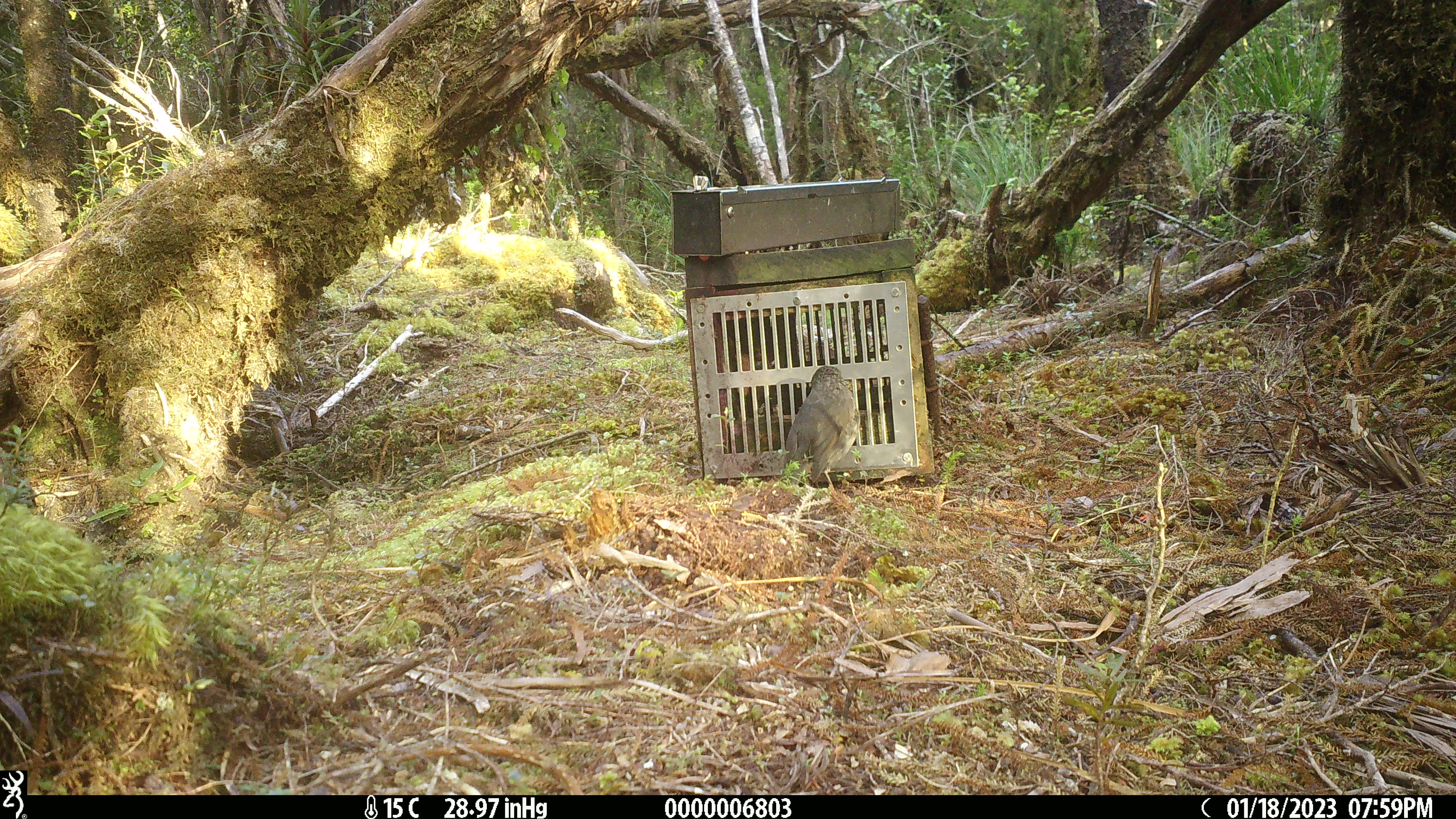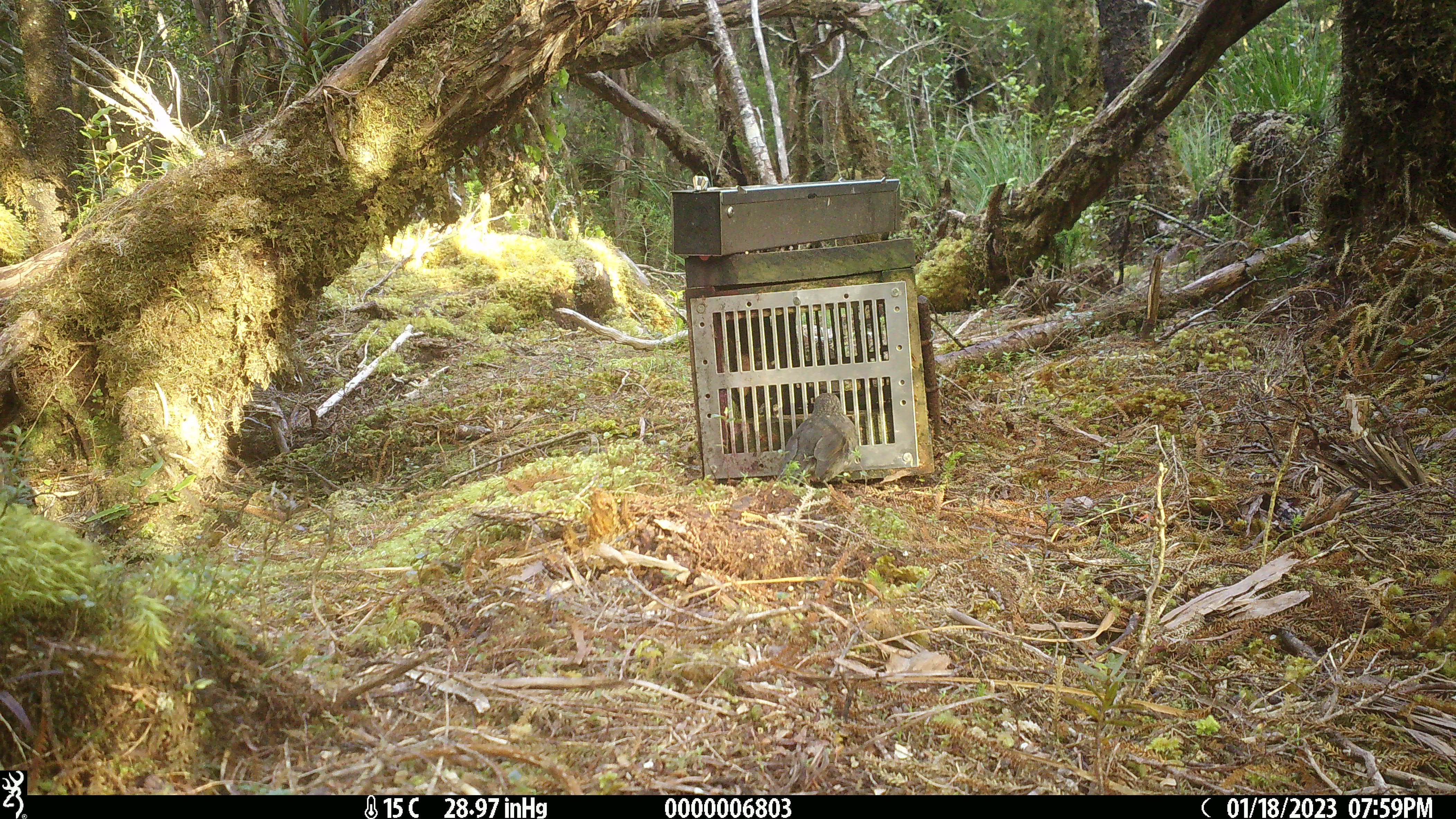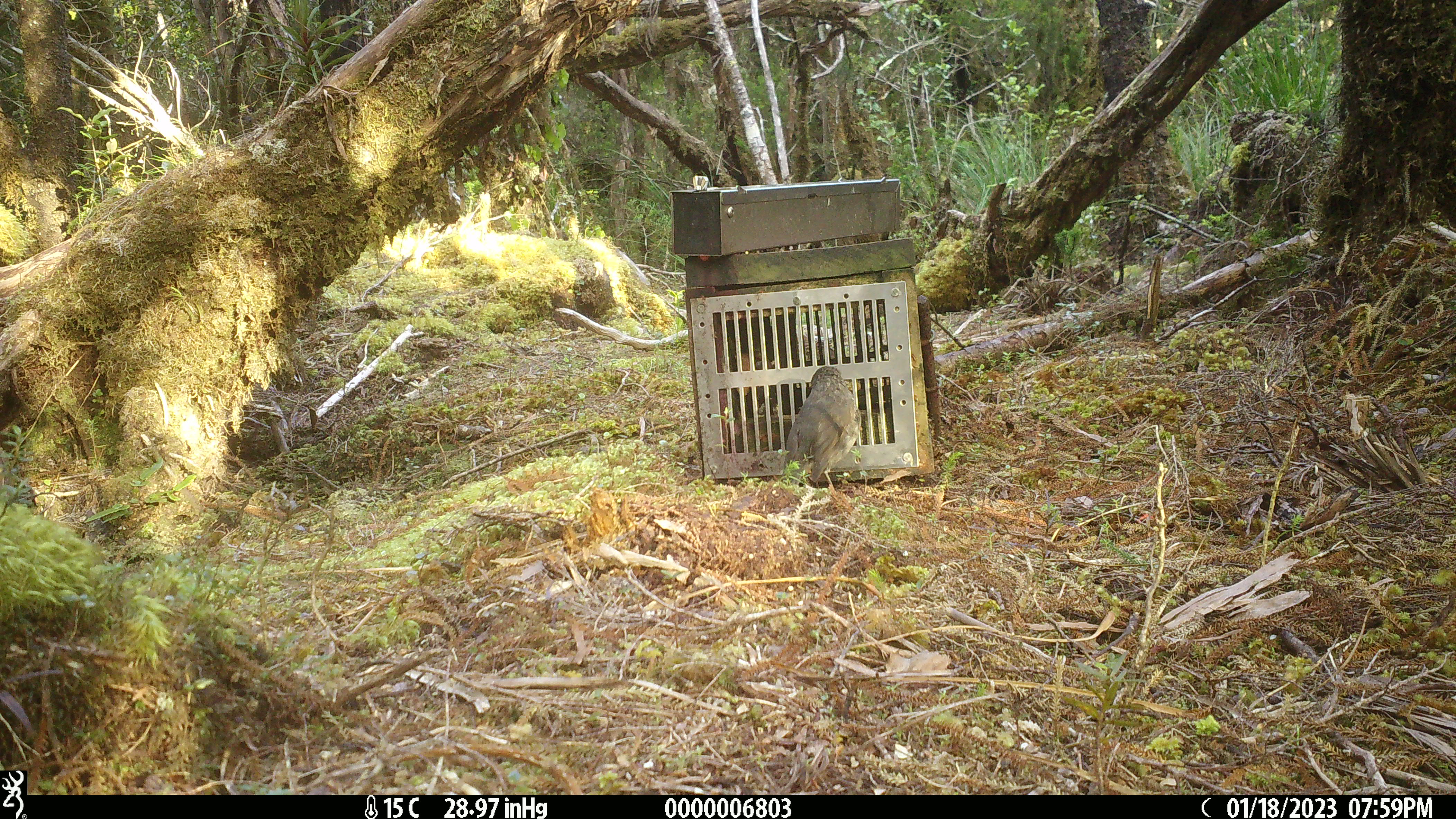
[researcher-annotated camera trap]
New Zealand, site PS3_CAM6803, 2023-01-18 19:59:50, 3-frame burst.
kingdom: Animalia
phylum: Chordata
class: Aves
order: Passeriformes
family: Petroicidae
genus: Petroica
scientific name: Petroica australis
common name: new zealand robin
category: robin